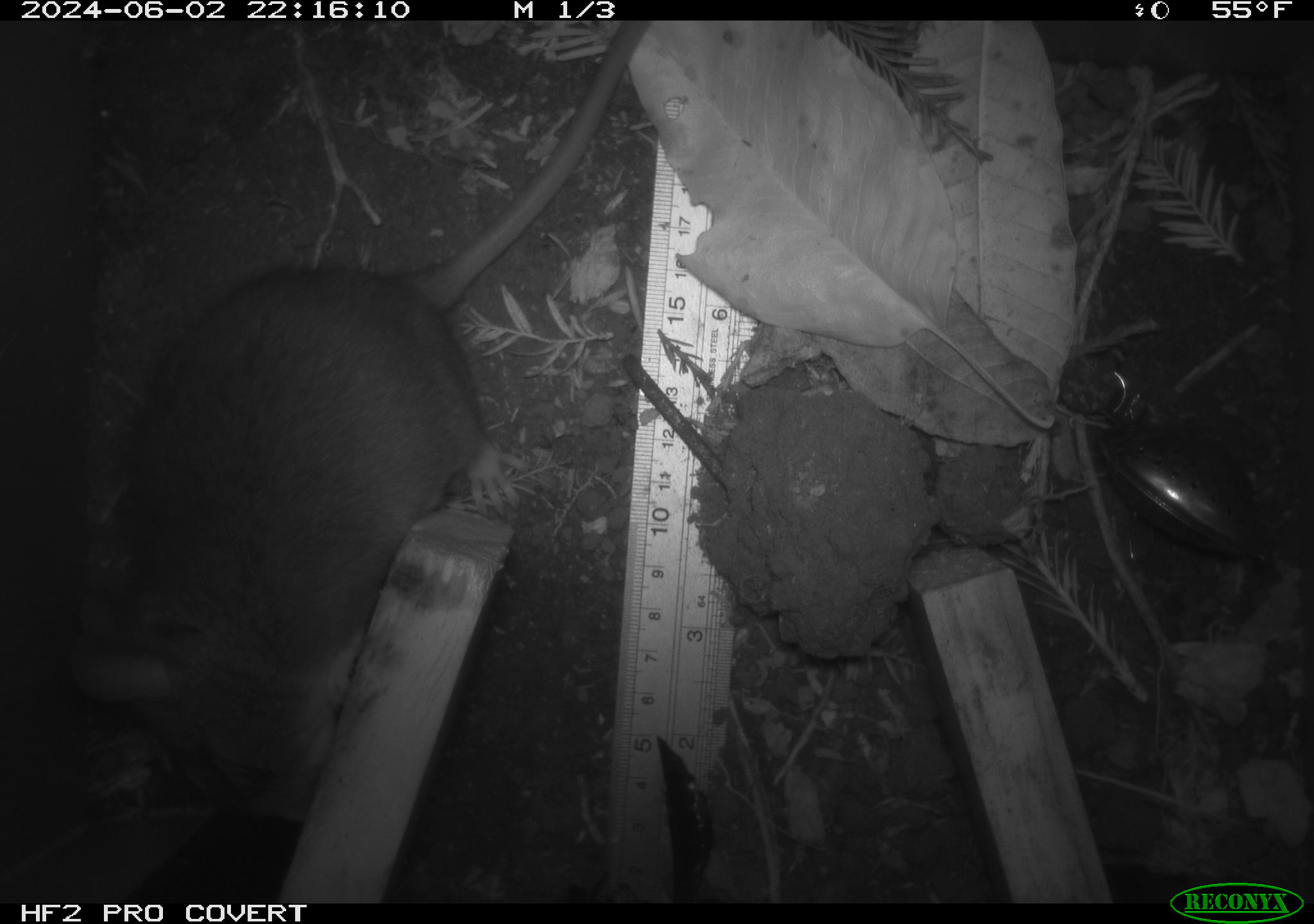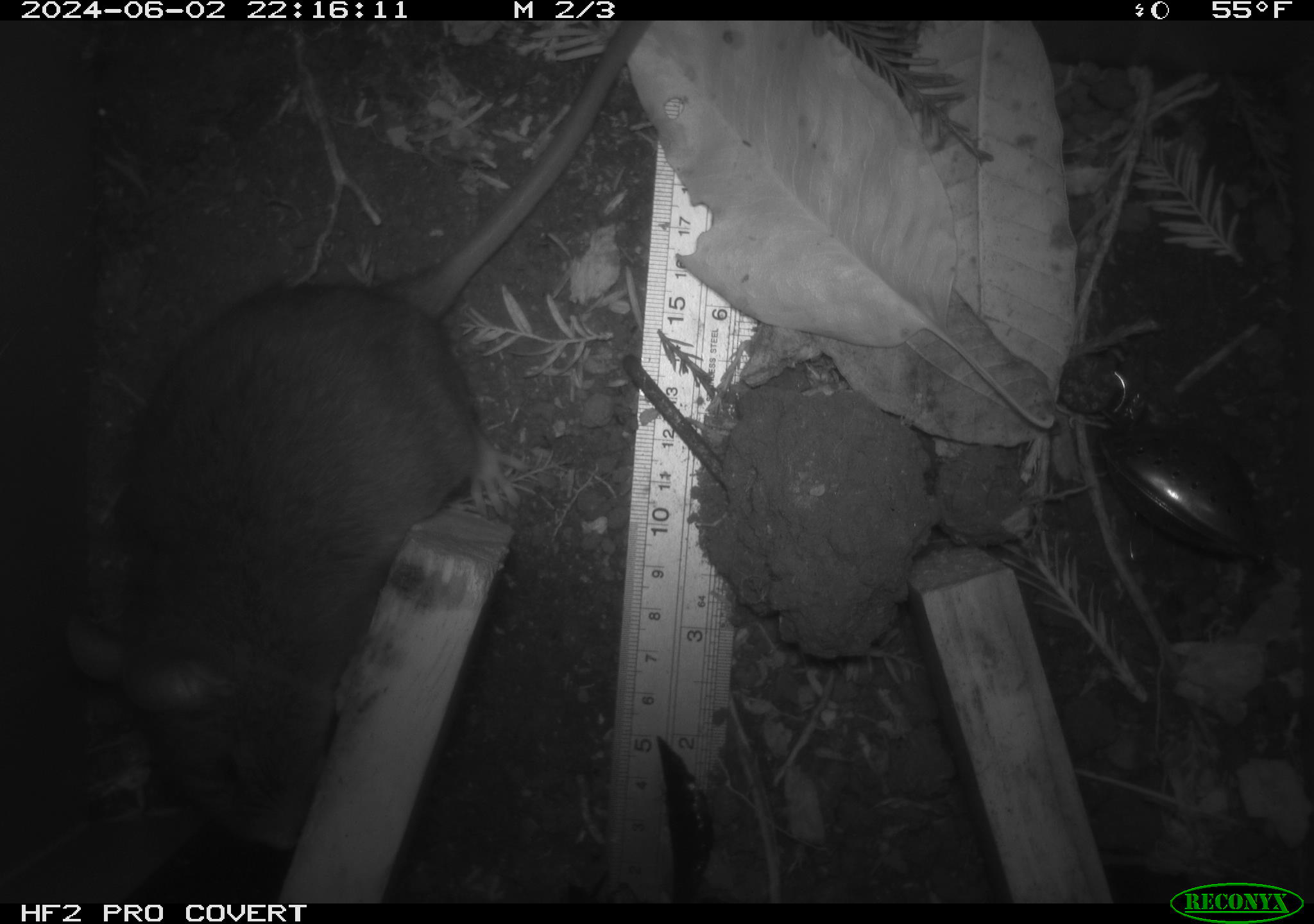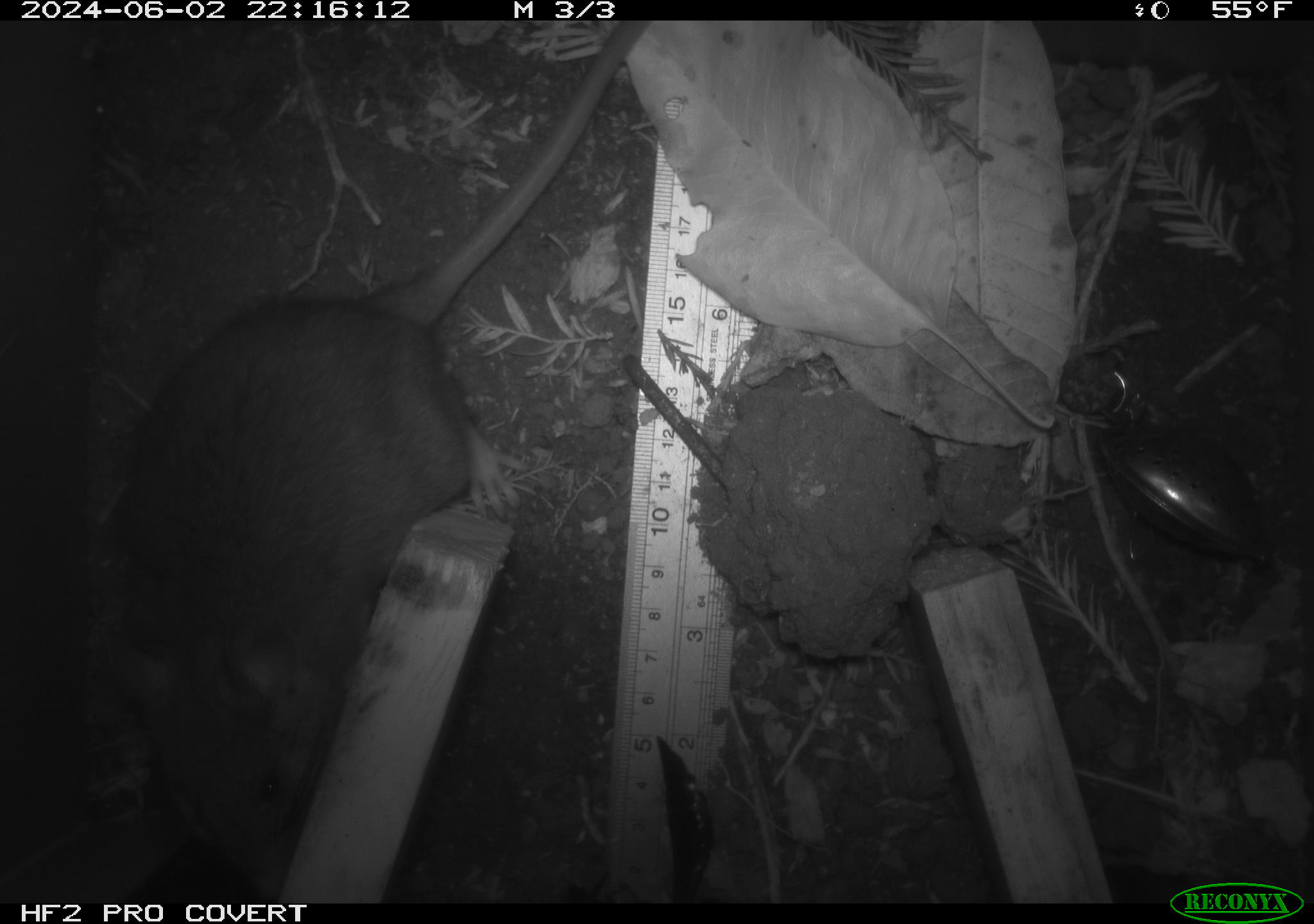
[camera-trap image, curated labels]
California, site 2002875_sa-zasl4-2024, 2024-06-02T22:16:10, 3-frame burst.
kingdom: Animalia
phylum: Chordata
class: Mammalia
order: Rodentia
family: Cricetidae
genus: Neotoma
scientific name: Neotoma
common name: pack rat or woodrat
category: neotoma species